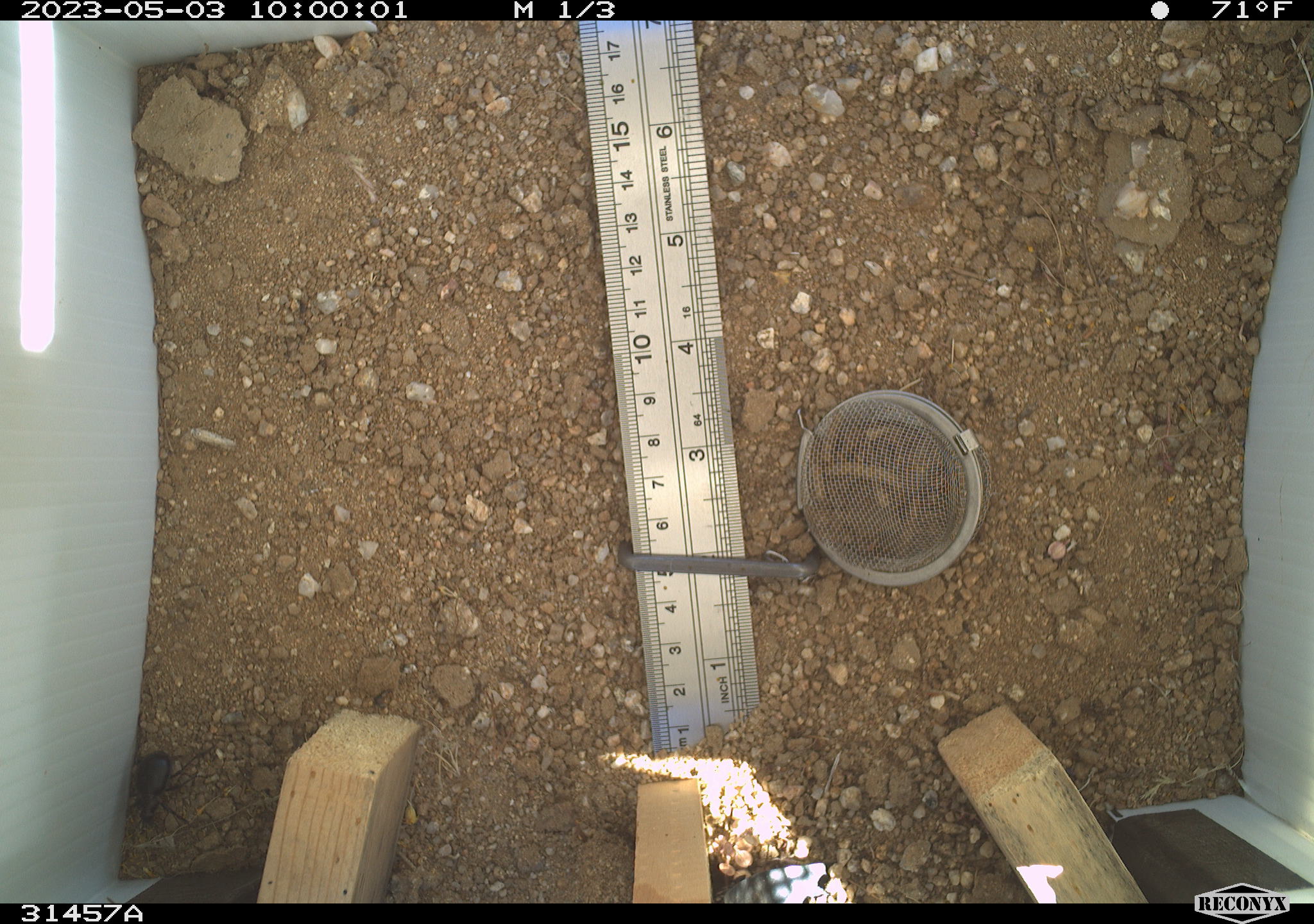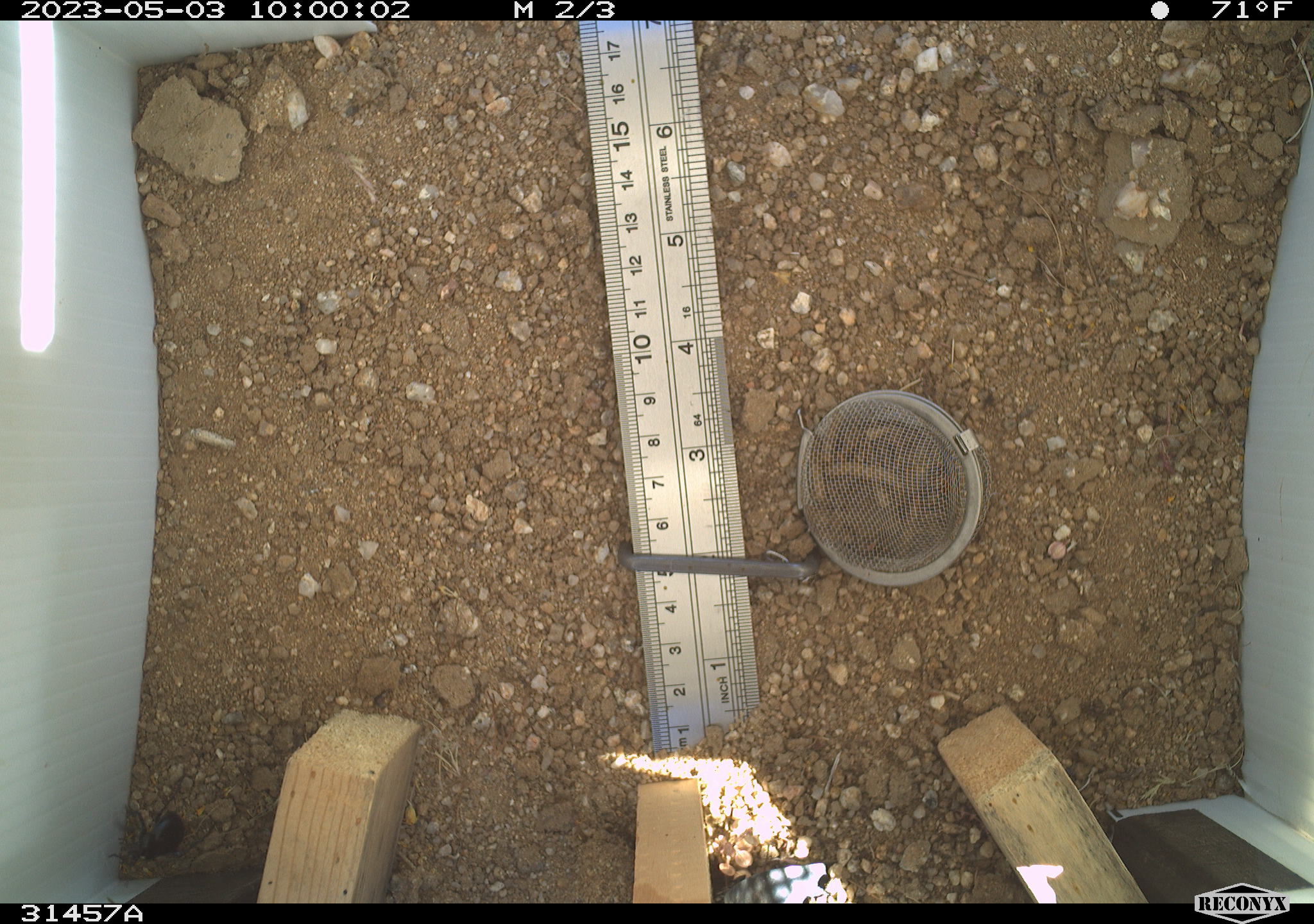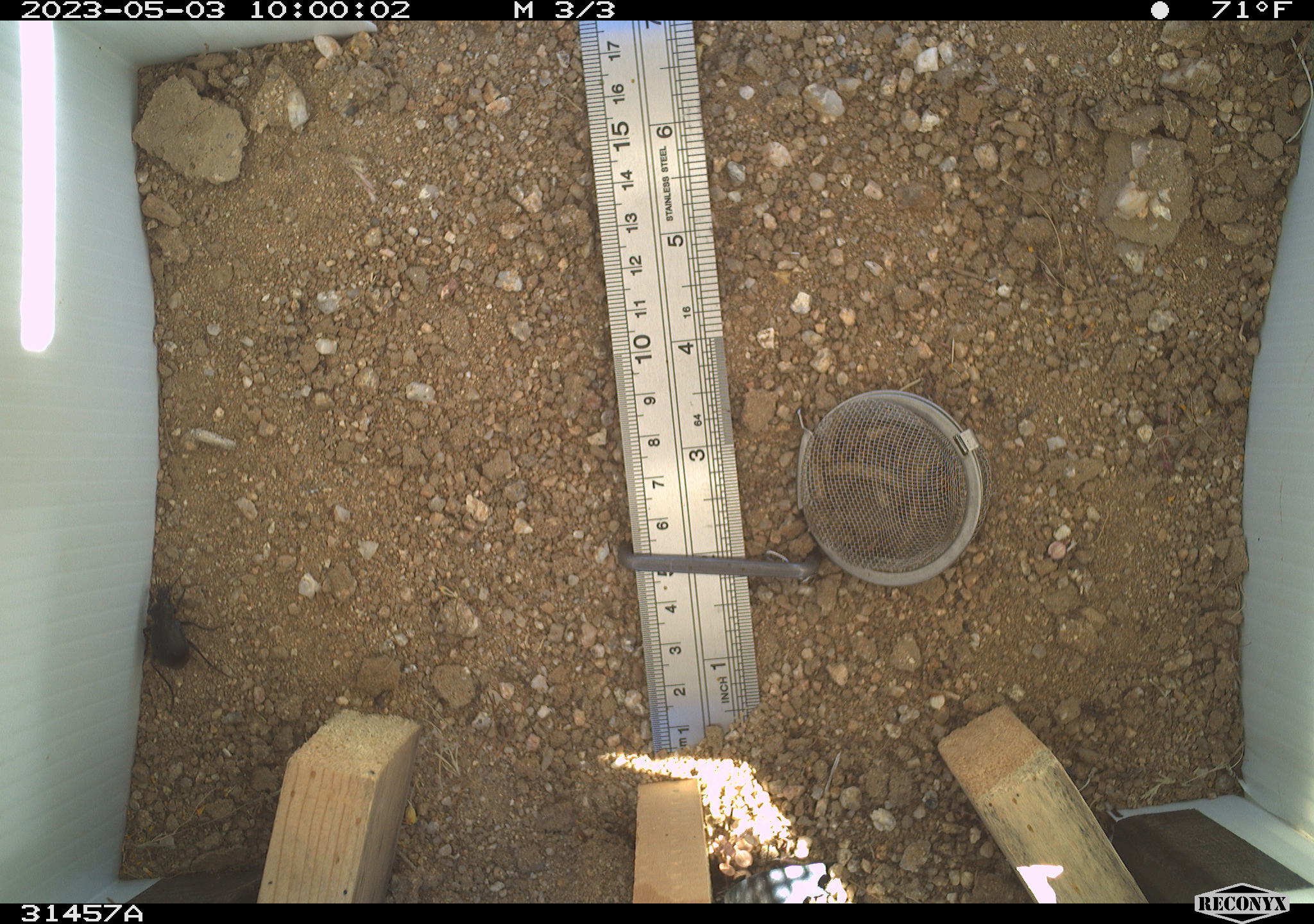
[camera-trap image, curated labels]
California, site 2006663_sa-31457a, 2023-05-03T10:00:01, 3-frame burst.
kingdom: Animalia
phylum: Arthropoda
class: Insecta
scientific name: Insecta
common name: insect